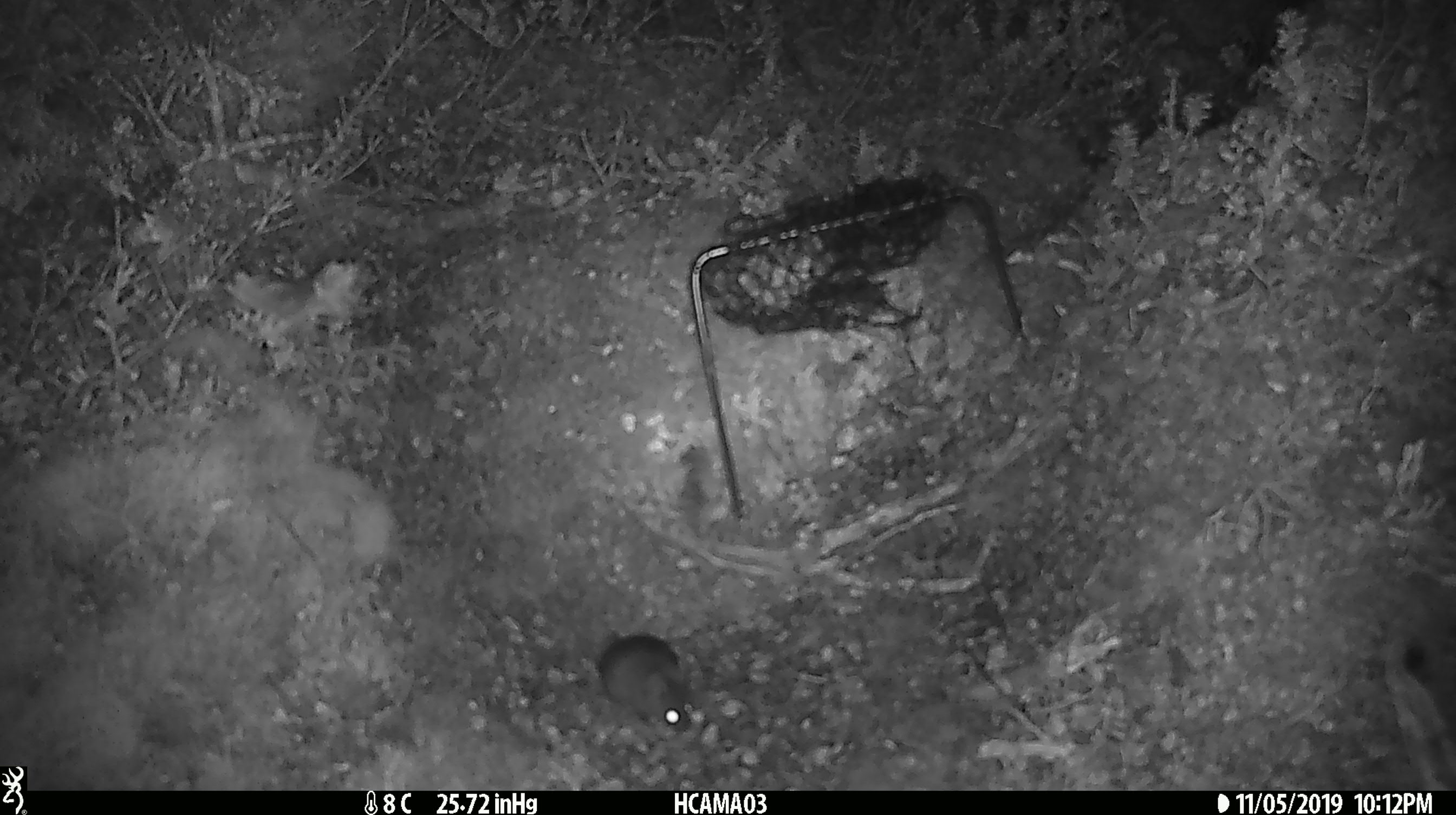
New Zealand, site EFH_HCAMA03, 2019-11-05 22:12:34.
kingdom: Animalia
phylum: Chordata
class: Mammalia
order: Rodentia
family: Muridae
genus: Mus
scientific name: Mus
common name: mouse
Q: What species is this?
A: Mouse (Mus).